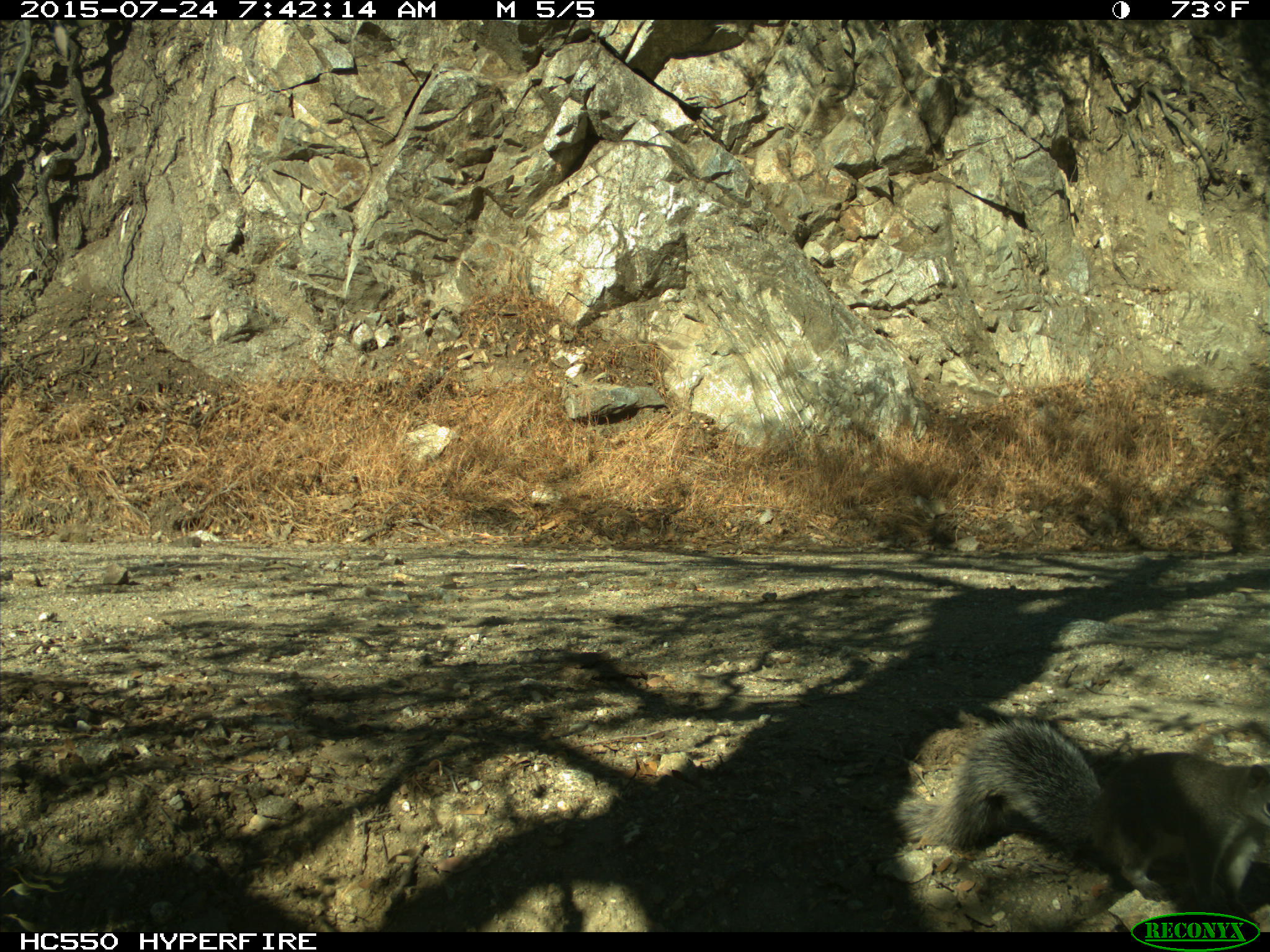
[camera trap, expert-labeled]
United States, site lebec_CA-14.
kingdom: Animalia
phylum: Chordata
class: Mammalia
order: Rodentia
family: Sciuridae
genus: Sciurus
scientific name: Sciurus carolinensis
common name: eastern gray squirrel